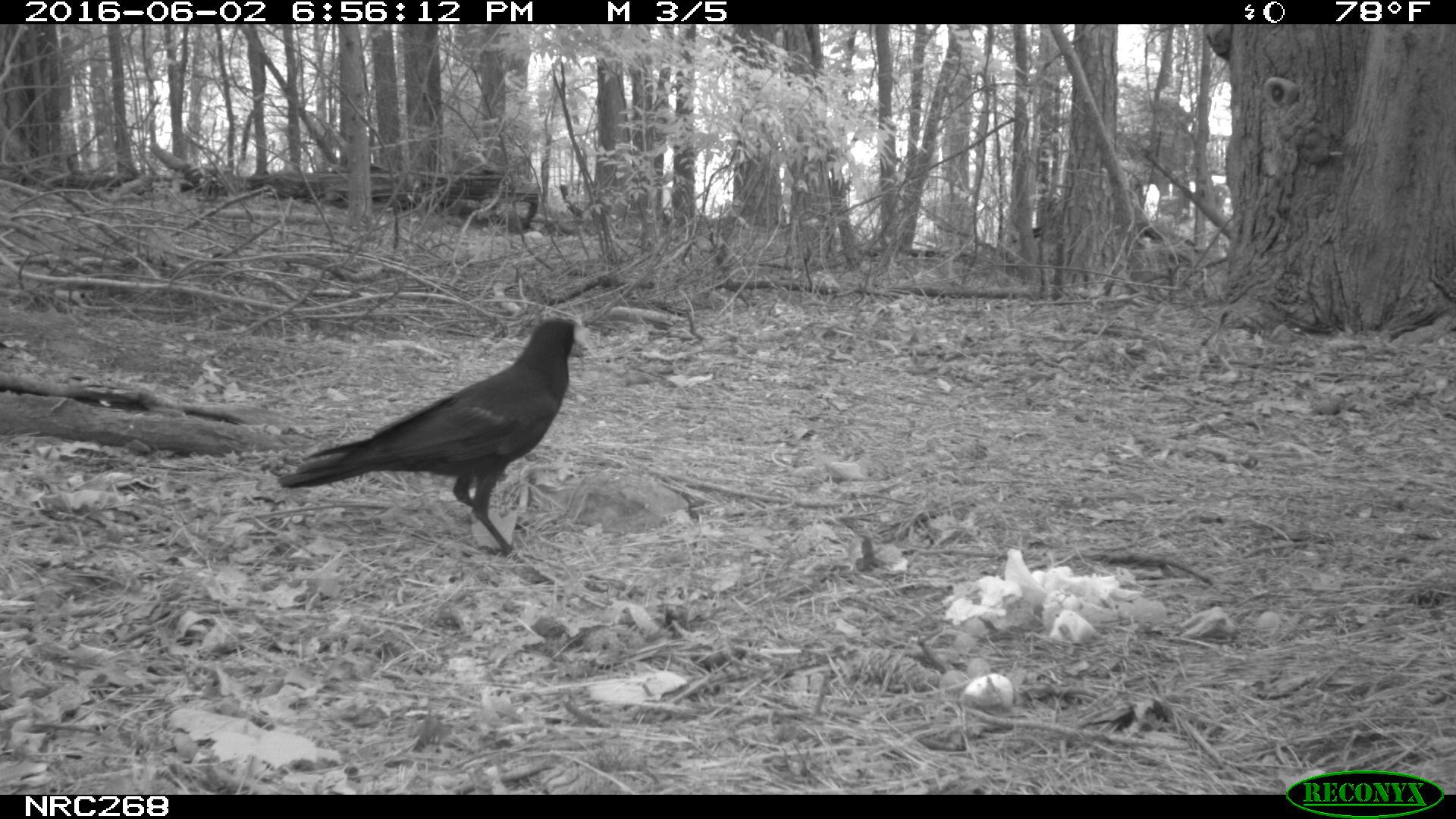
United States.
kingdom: Animalia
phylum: Chordata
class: Aves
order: Passeriformes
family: Corvidae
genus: Corvus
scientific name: Corvus brachyrhynchos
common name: american crow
American Crow (Corvus brachyrhynchos).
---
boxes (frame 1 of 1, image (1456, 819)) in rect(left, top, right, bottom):
American Crow: rect(283, 316, 579, 542)